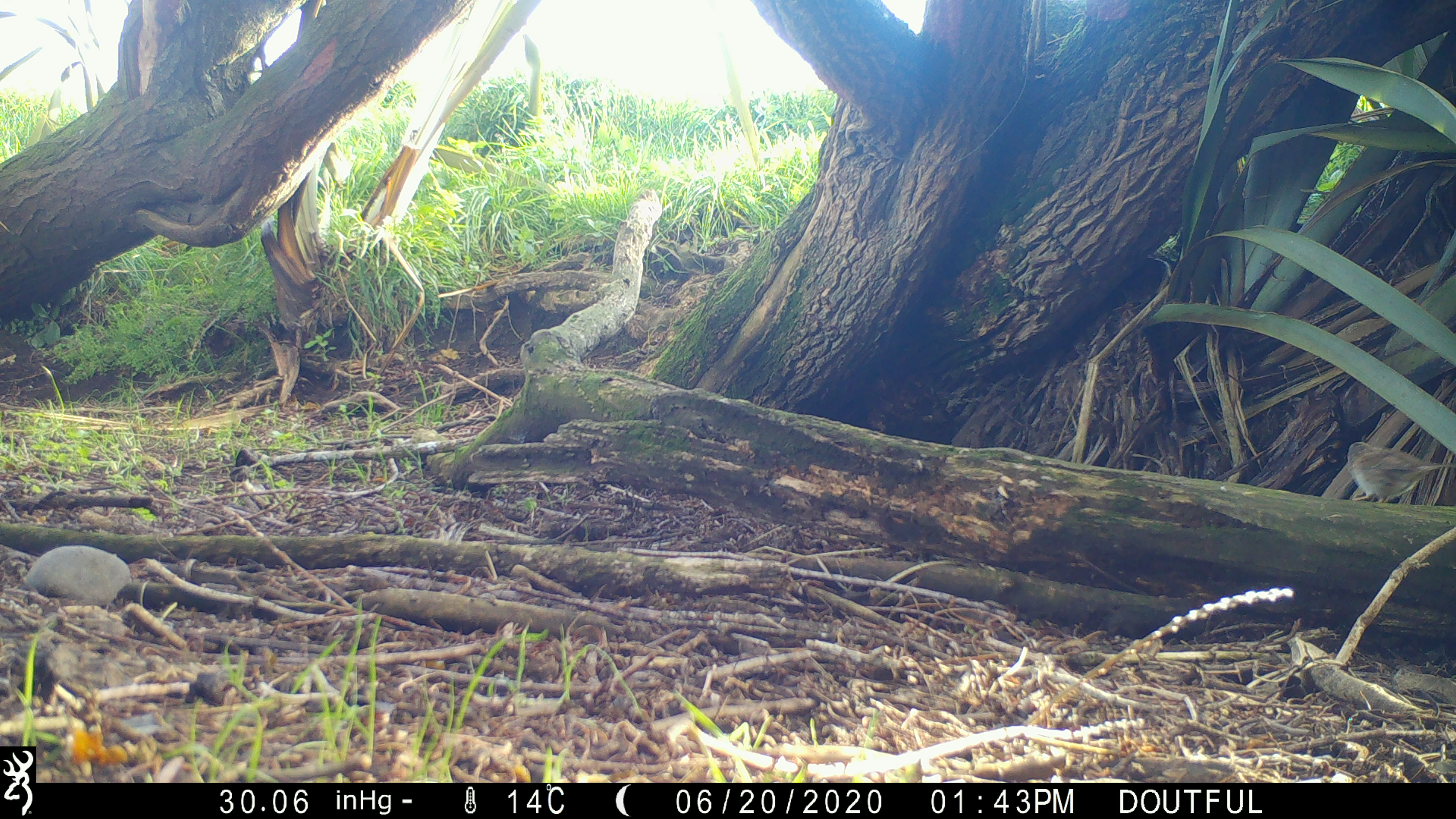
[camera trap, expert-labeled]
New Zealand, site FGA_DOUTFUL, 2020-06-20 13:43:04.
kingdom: Animalia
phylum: Chordata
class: Aves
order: Passeriformes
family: Prunellidae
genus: Prunella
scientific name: Prunella modularis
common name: dunnock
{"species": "dunnock (Prunella modularis)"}